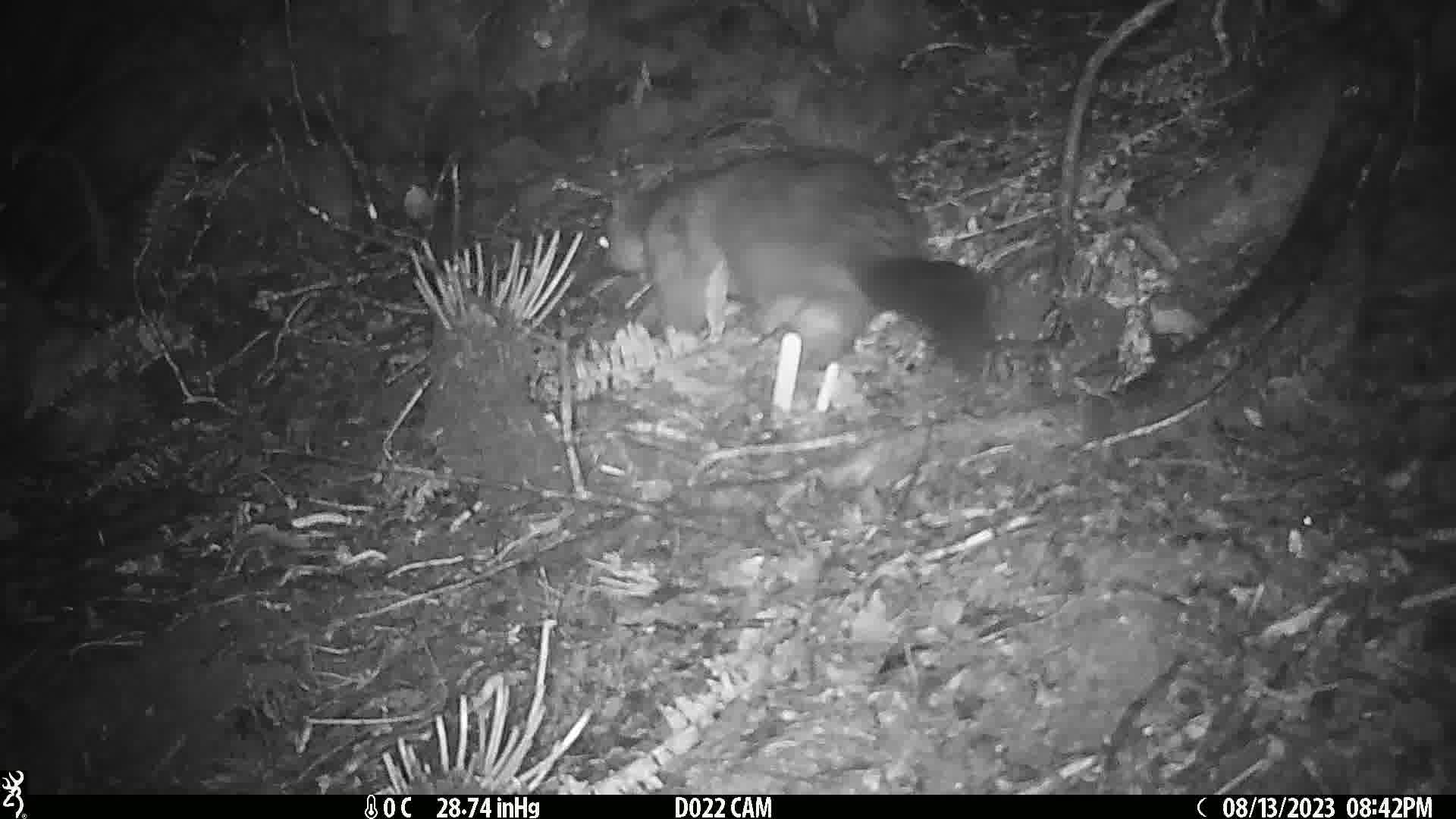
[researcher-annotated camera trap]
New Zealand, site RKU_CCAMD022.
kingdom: Animalia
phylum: Chordata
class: Mammalia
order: Diprotodontia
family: Phalangeridae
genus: Trichosurus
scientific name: Trichosurus vulpecula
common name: common brushtail possum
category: possum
Possum (common brushtail possum) (Trichosurus vulpecula).